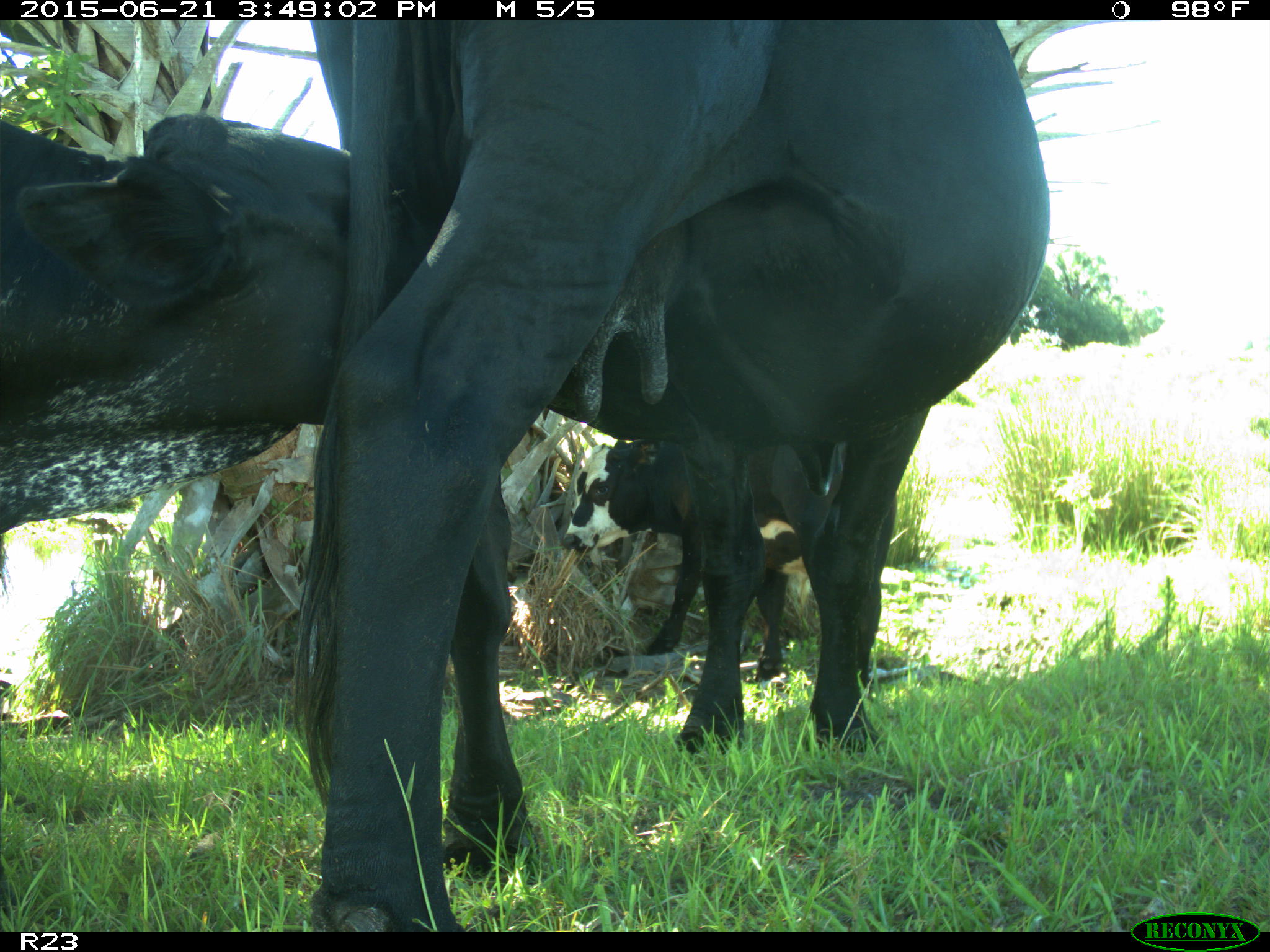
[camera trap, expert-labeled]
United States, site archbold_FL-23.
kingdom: Animalia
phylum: Chordata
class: Mammalia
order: Artiodactyla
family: Bovidae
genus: Bos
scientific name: Bos taurus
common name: domestic cow